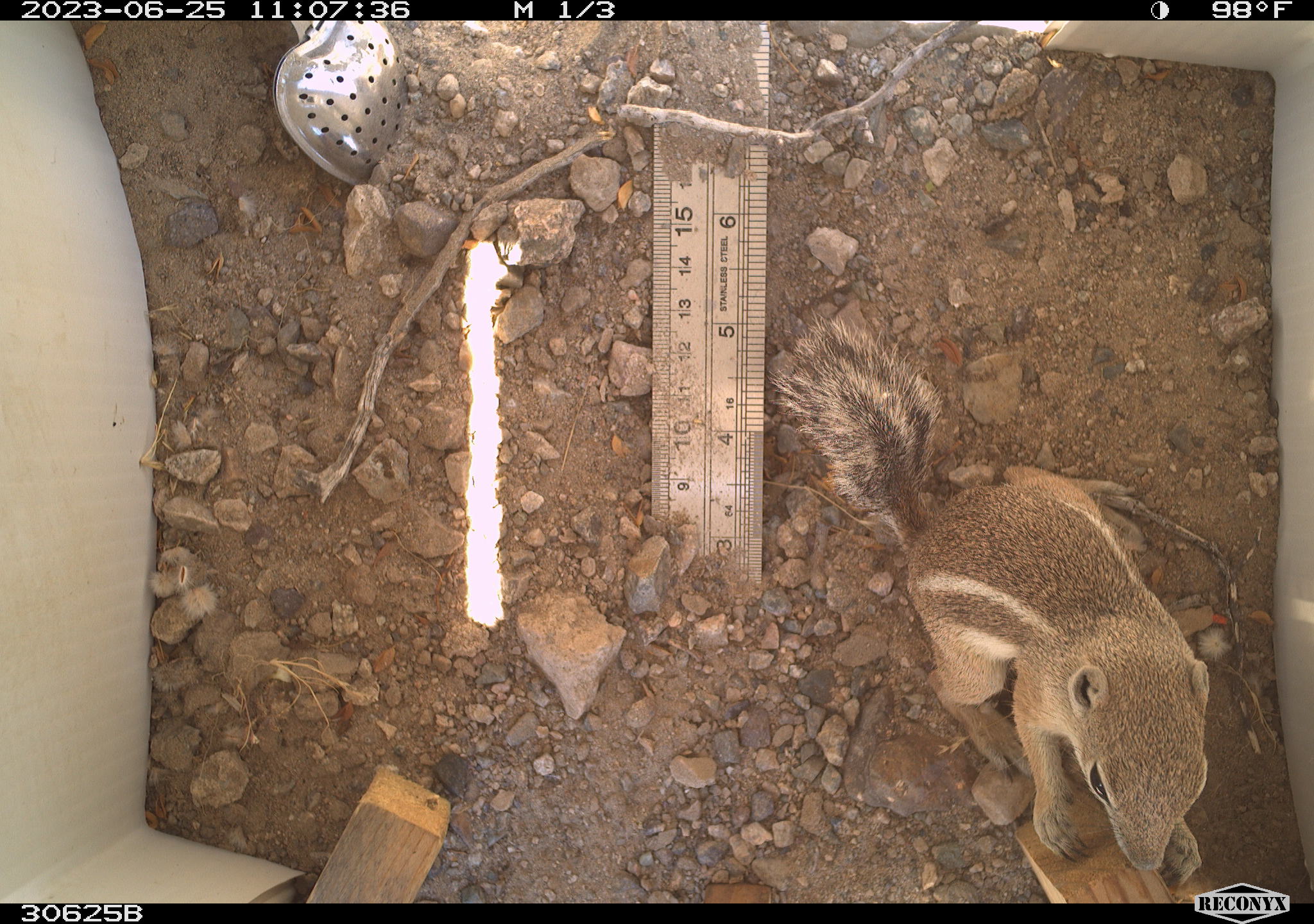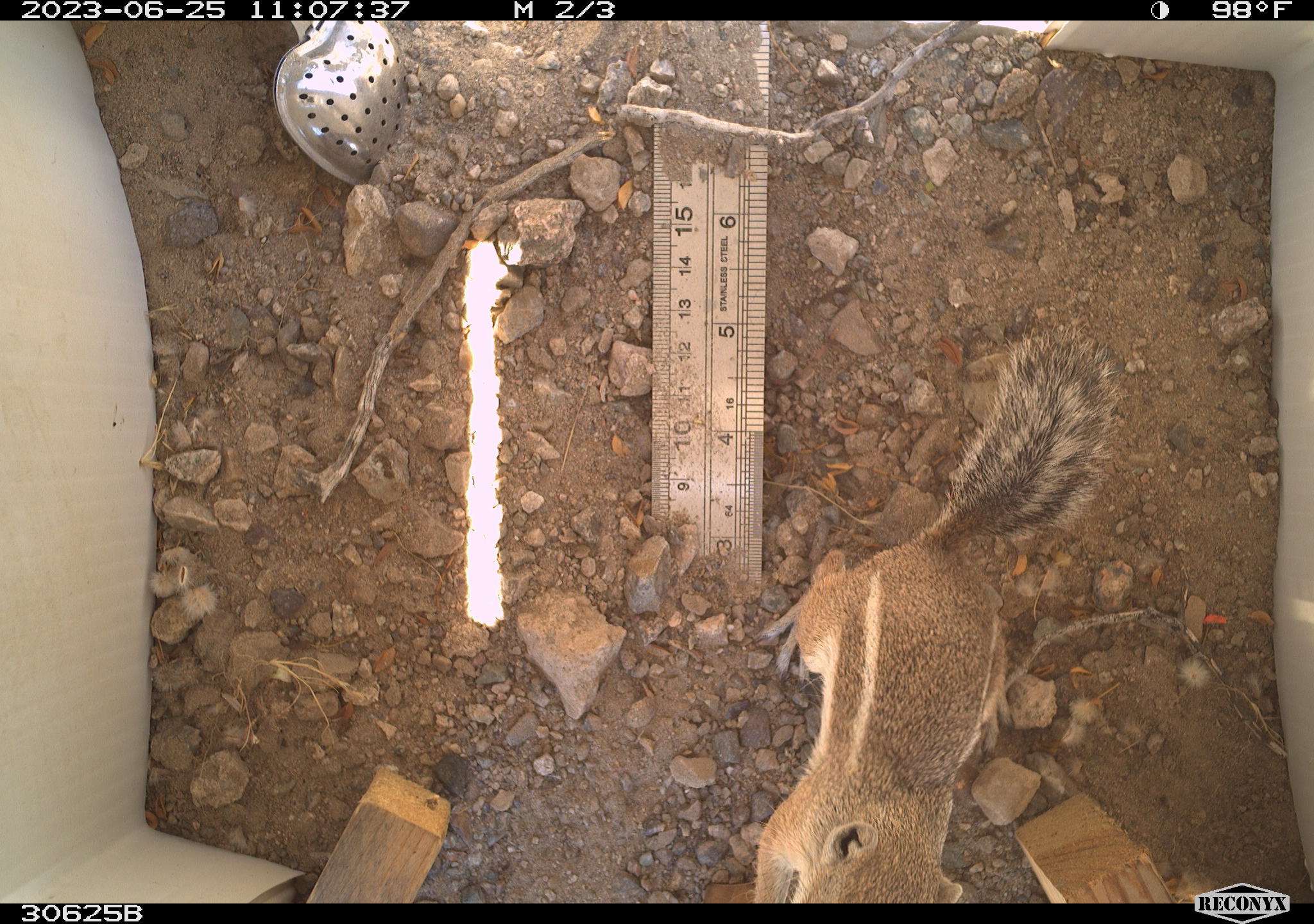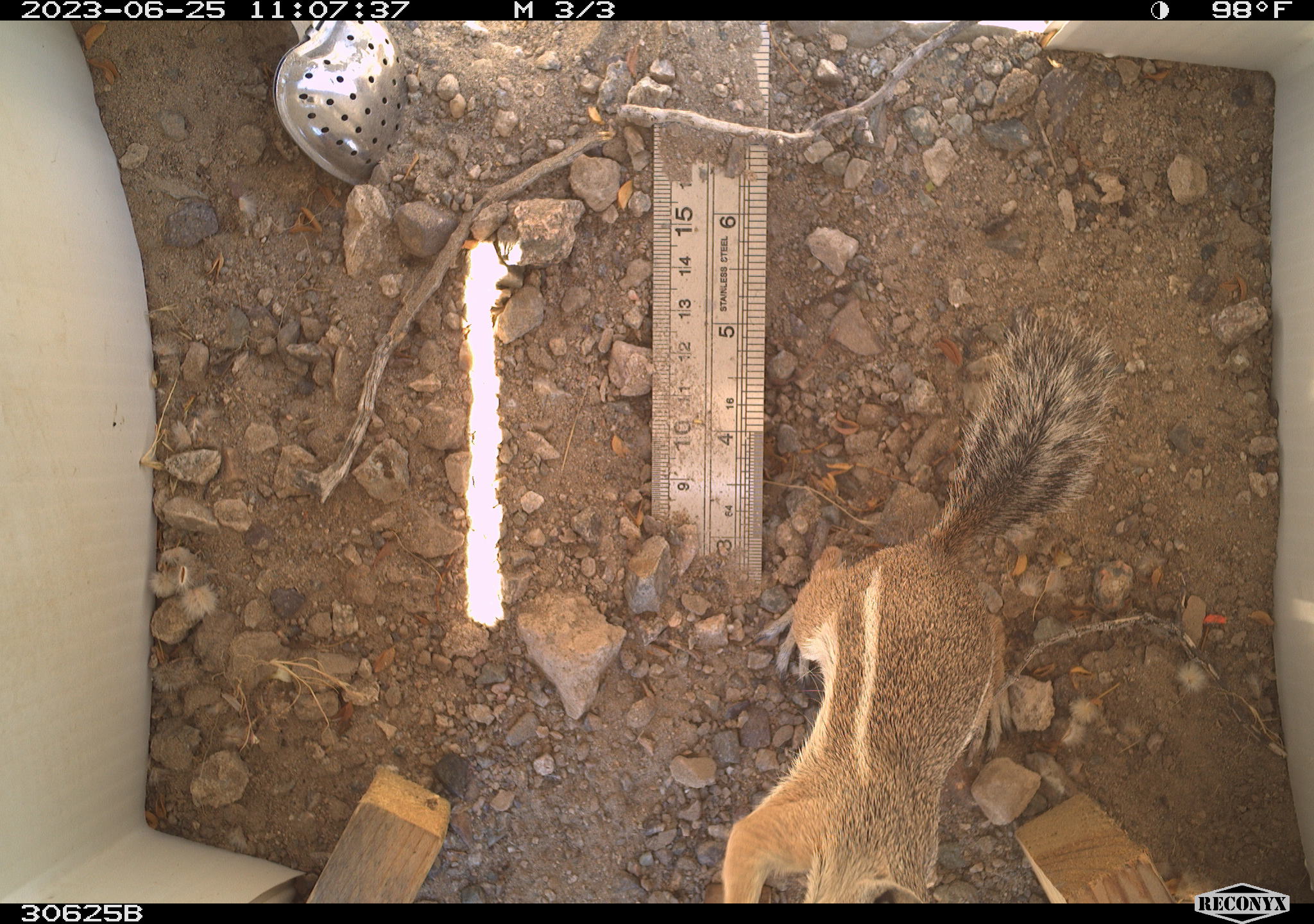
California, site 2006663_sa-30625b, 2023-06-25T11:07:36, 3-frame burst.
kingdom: Animalia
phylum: Chordata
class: Mammalia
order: Rodentia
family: Sciuridae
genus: Ammospermophilus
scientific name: Ammospermophilus leucurus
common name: white-tailed antelope squirrel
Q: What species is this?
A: White-tailed antelope squirrel (Ammospermophilus leucurus).